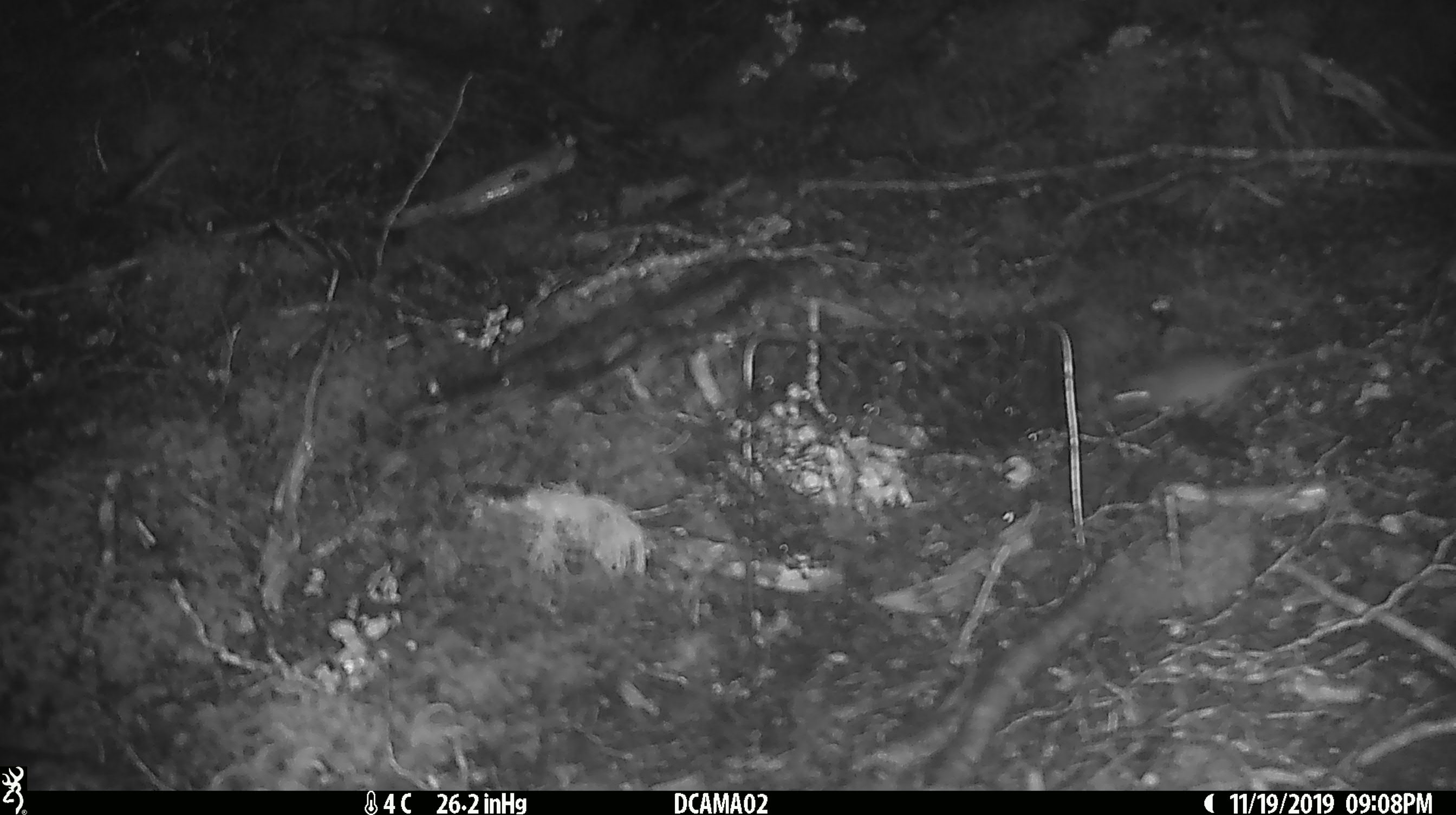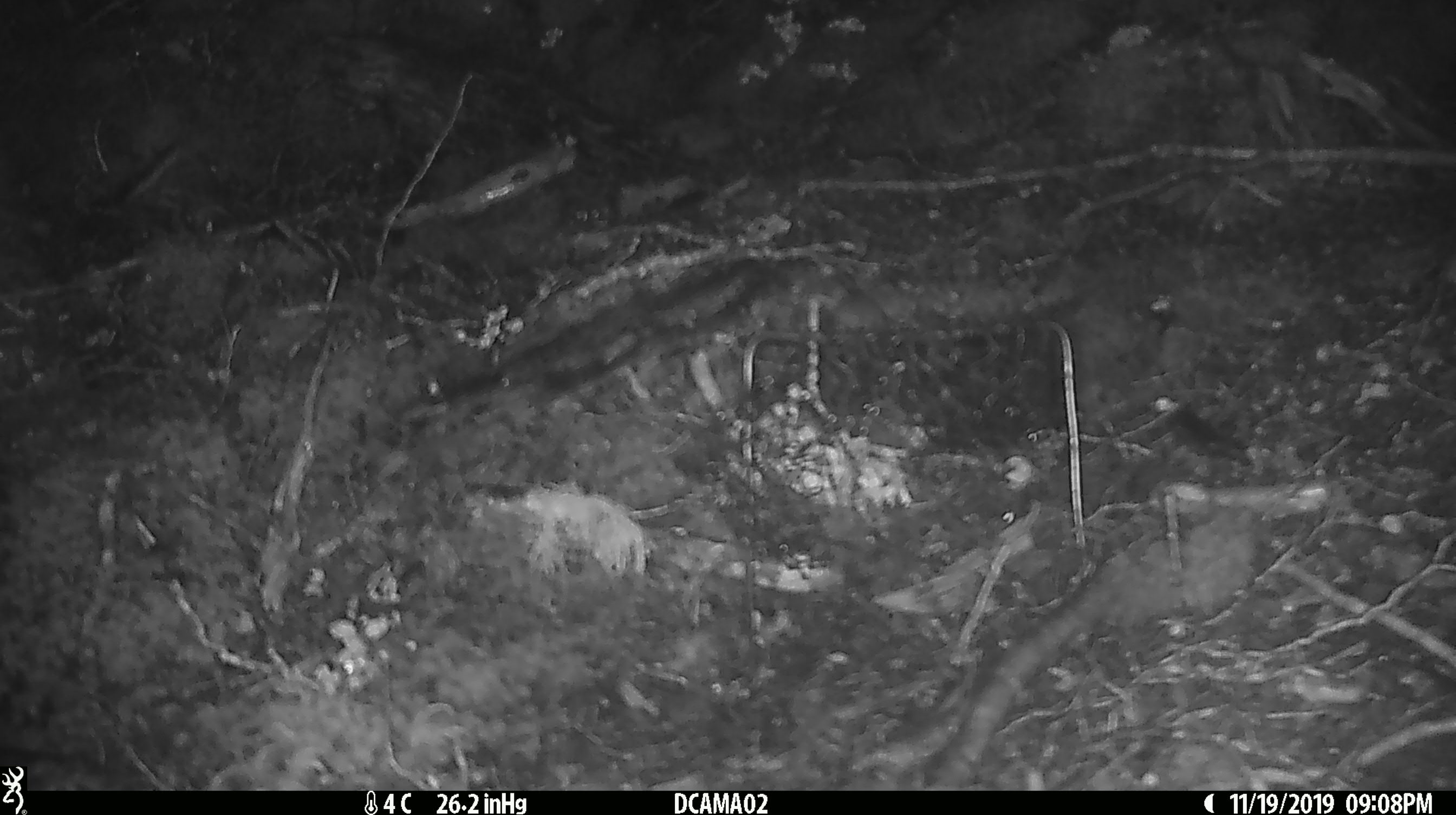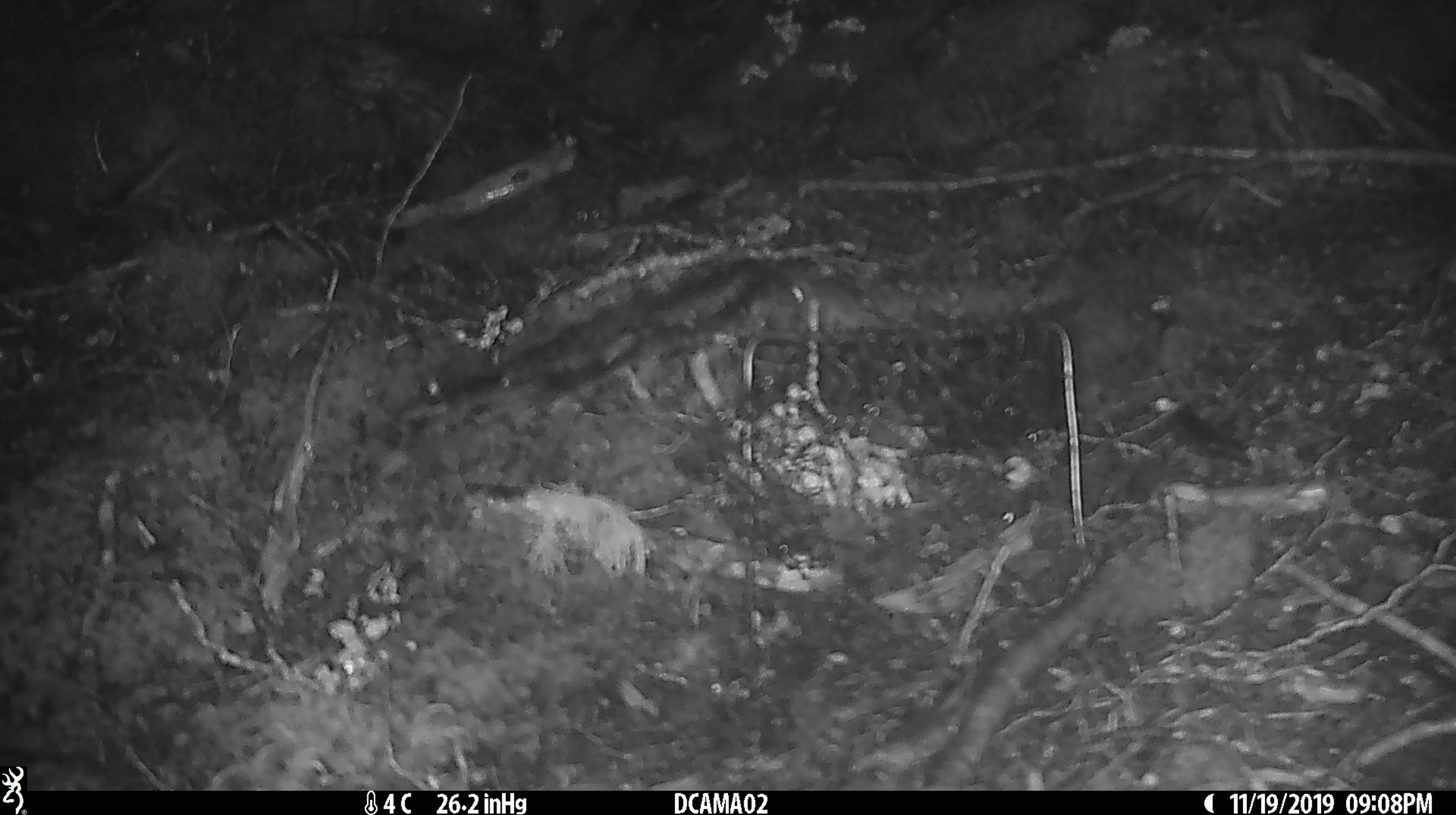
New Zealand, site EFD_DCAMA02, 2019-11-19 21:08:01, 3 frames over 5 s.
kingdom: Animalia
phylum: Chordata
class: Mammalia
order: Rodentia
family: Muridae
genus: Mus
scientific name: Mus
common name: mouse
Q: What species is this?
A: Mouse (Mus).